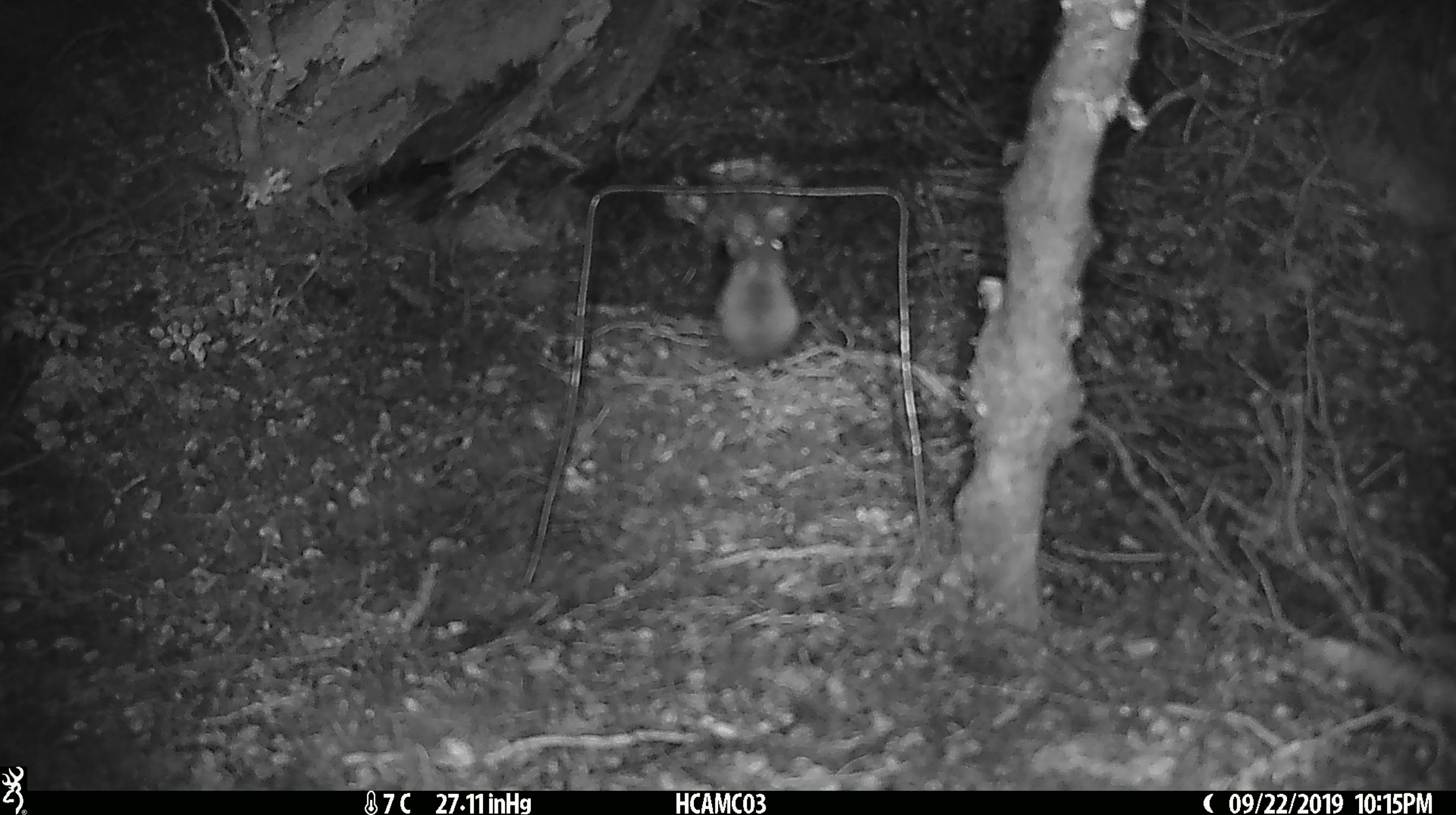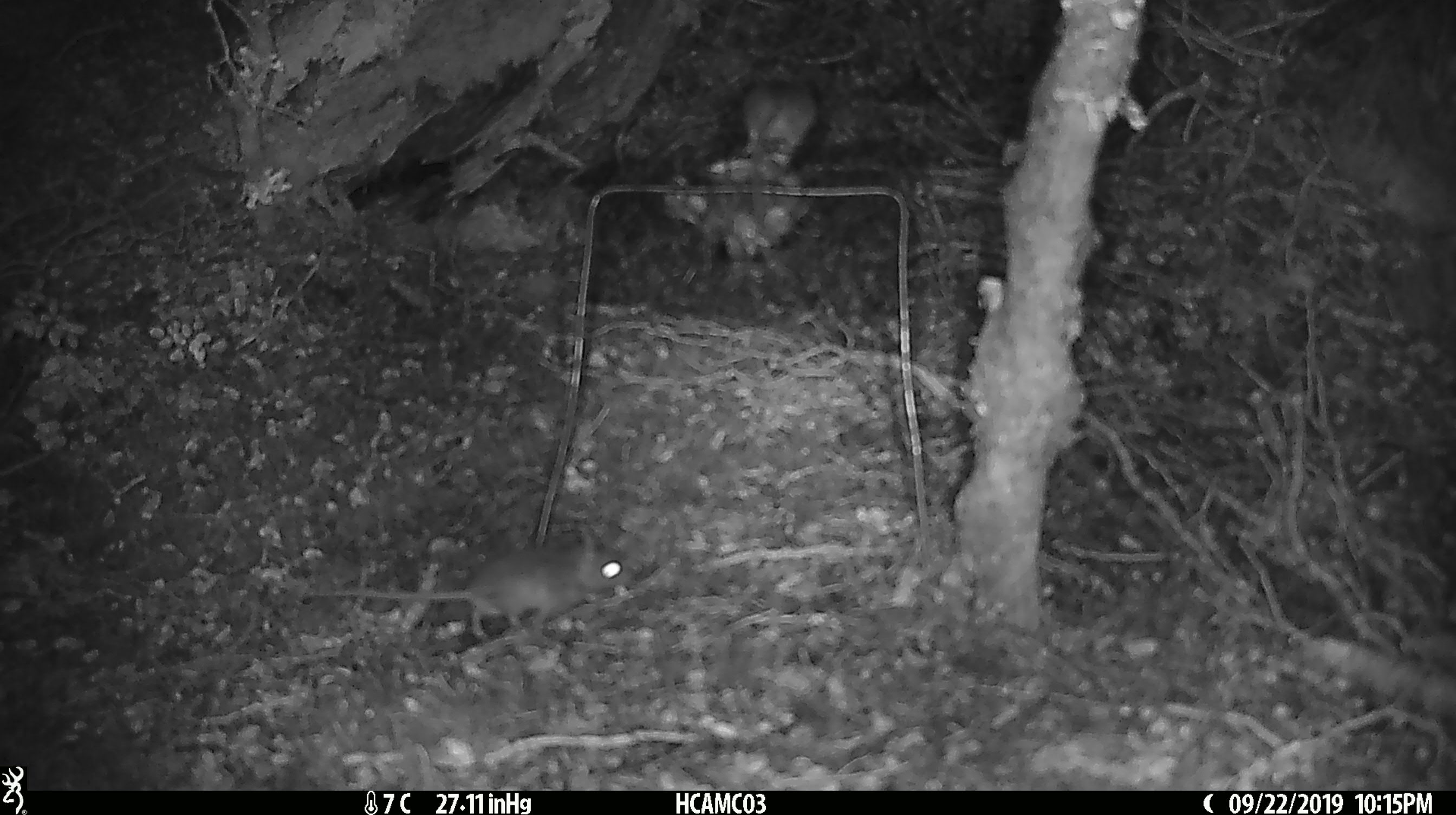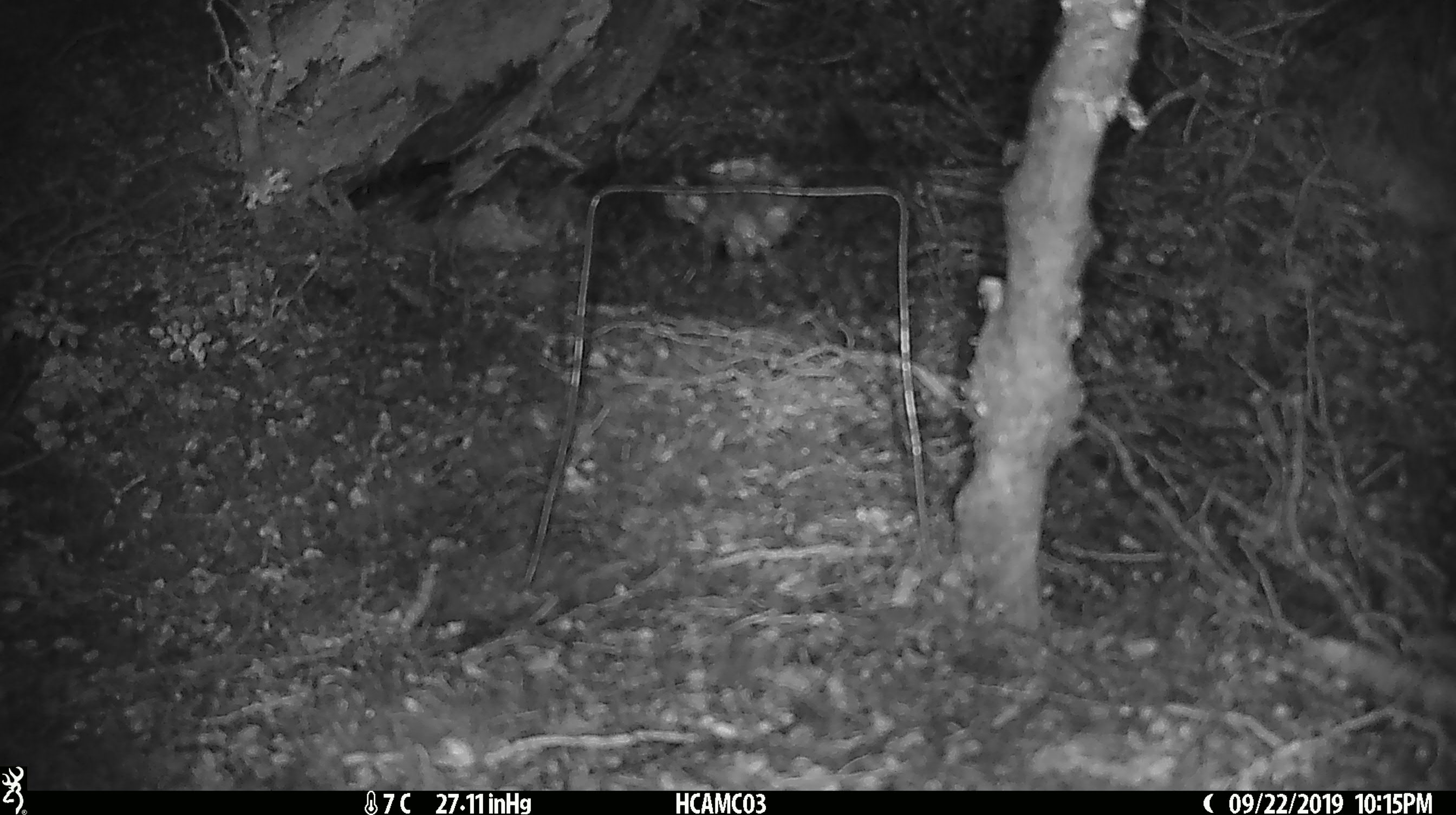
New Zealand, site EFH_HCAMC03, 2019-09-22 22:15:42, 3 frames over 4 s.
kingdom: Animalia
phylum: Chordata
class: Mammalia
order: Rodentia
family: Muridae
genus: Mus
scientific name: Mus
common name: mouse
Mouse (Mus).